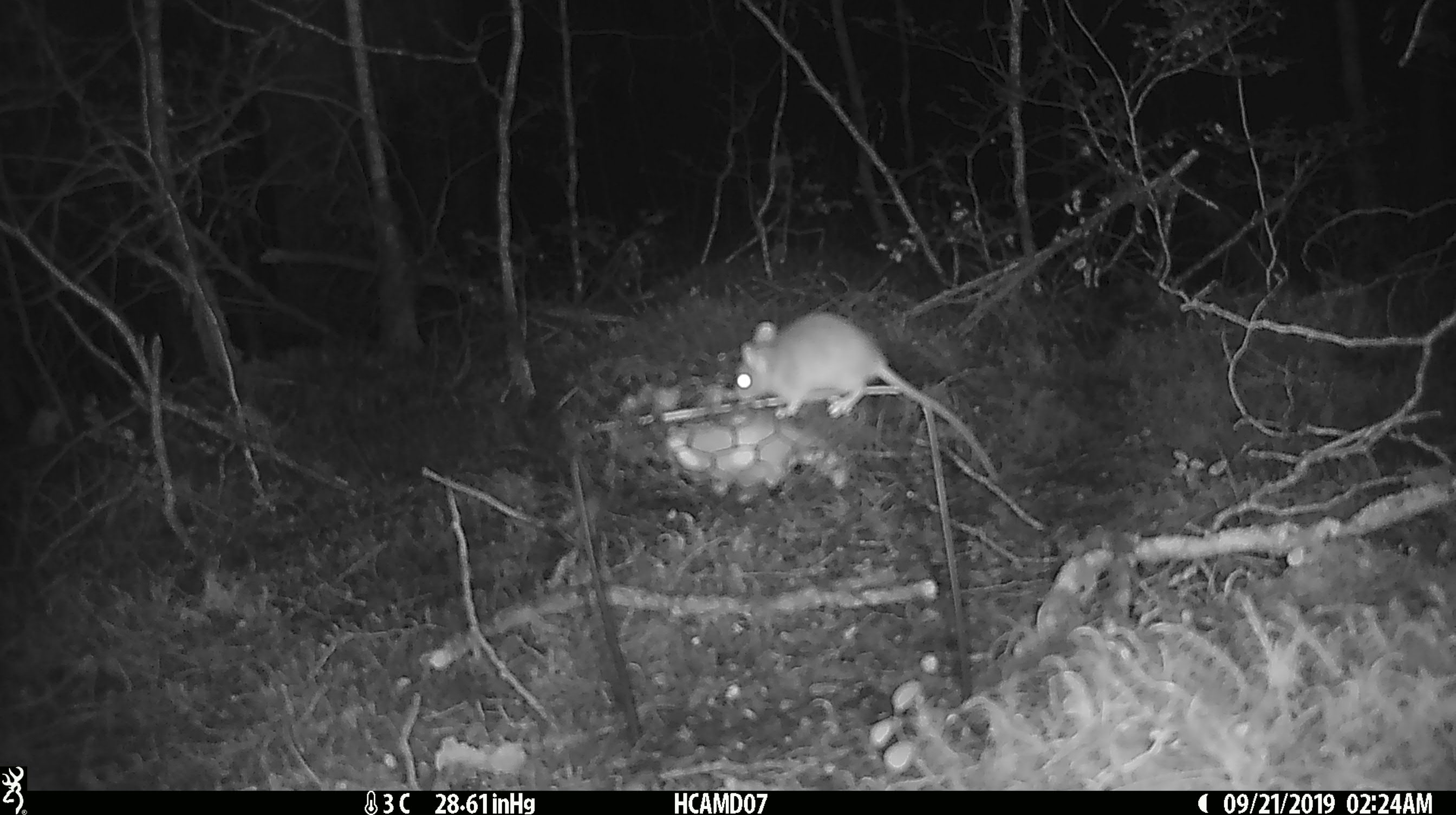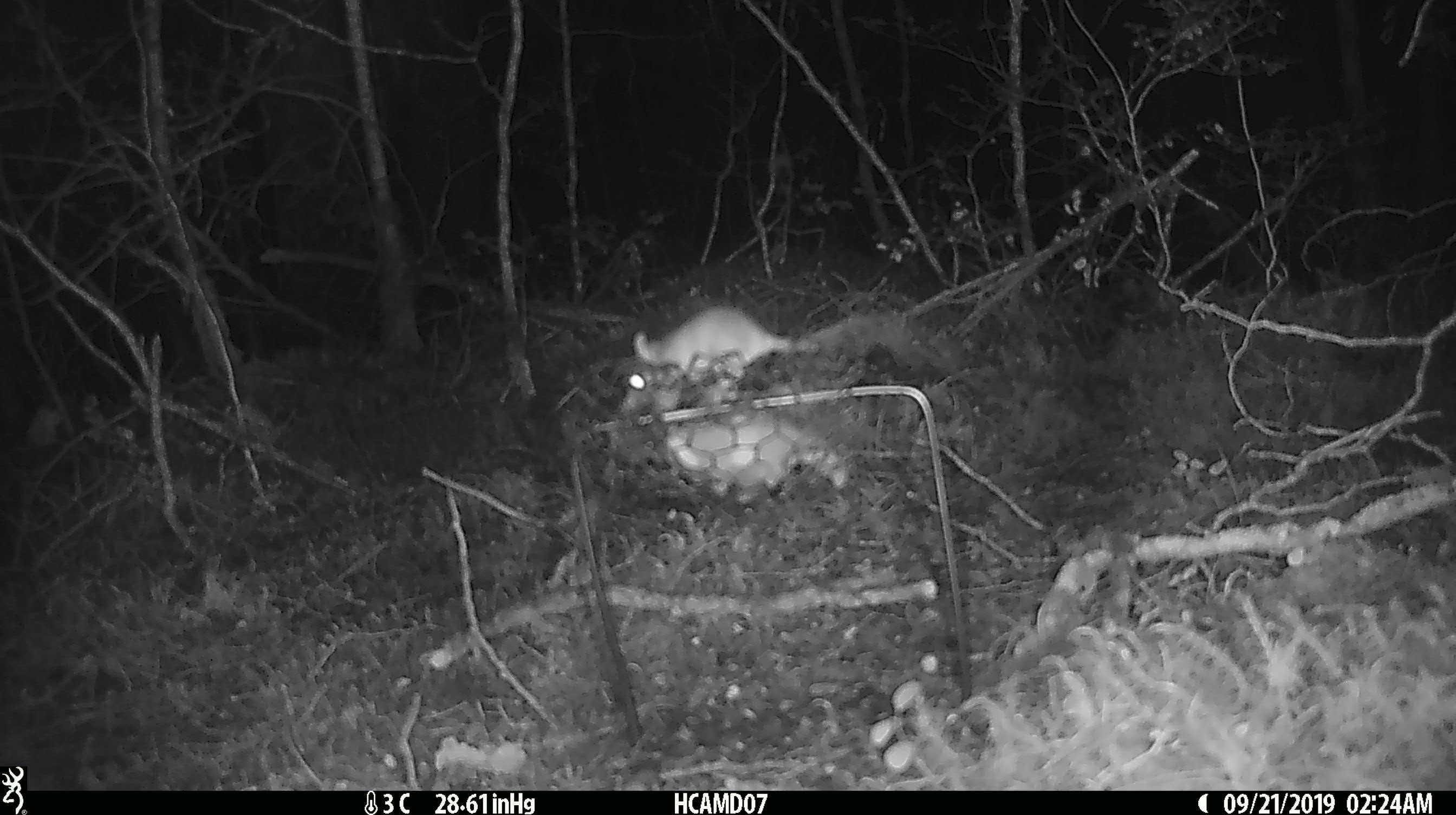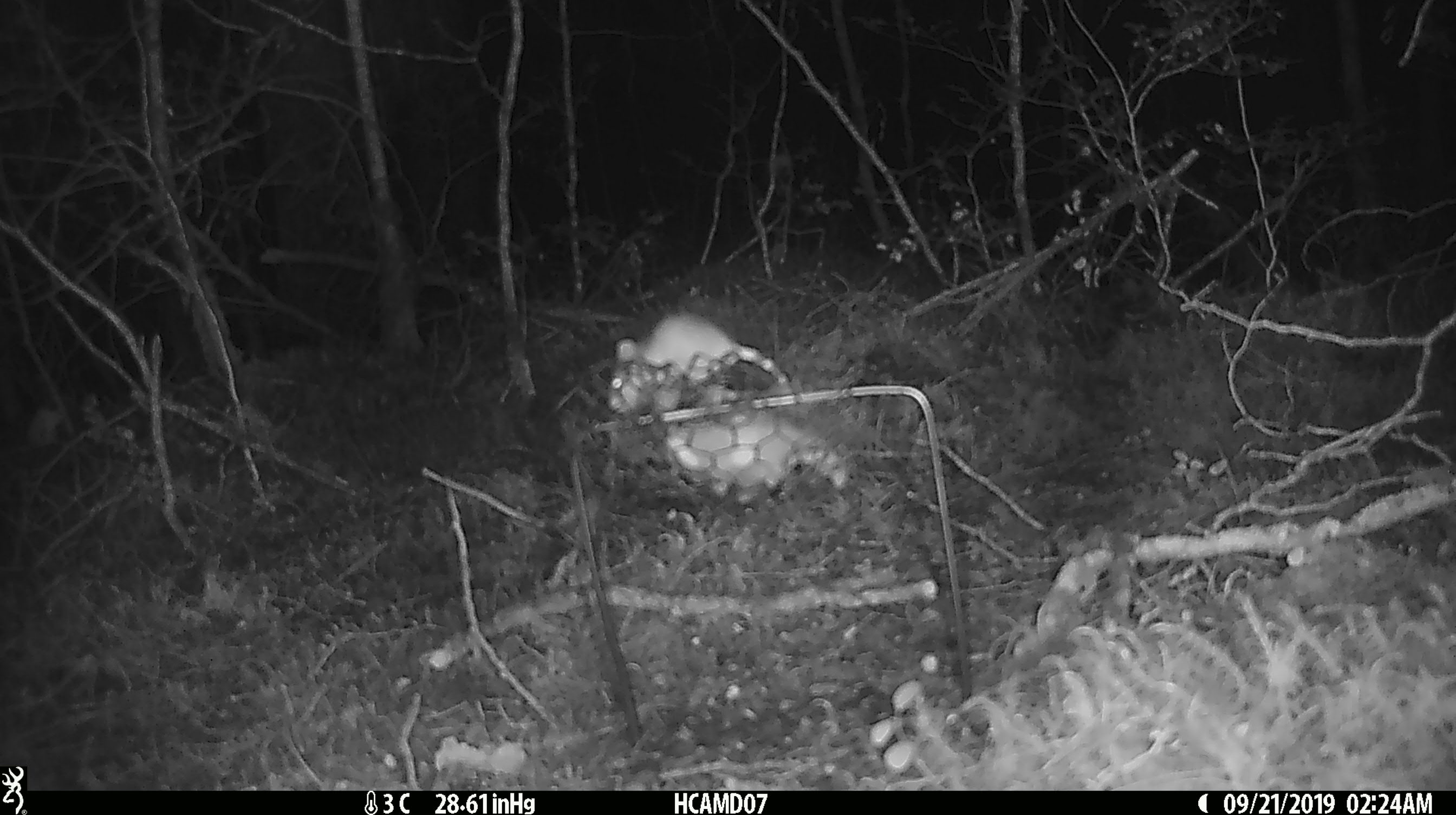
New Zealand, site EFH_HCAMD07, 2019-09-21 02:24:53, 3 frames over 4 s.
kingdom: Animalia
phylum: Chordata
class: Mammalia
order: Rodentia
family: Muridae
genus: Mus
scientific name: Mus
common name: mouse